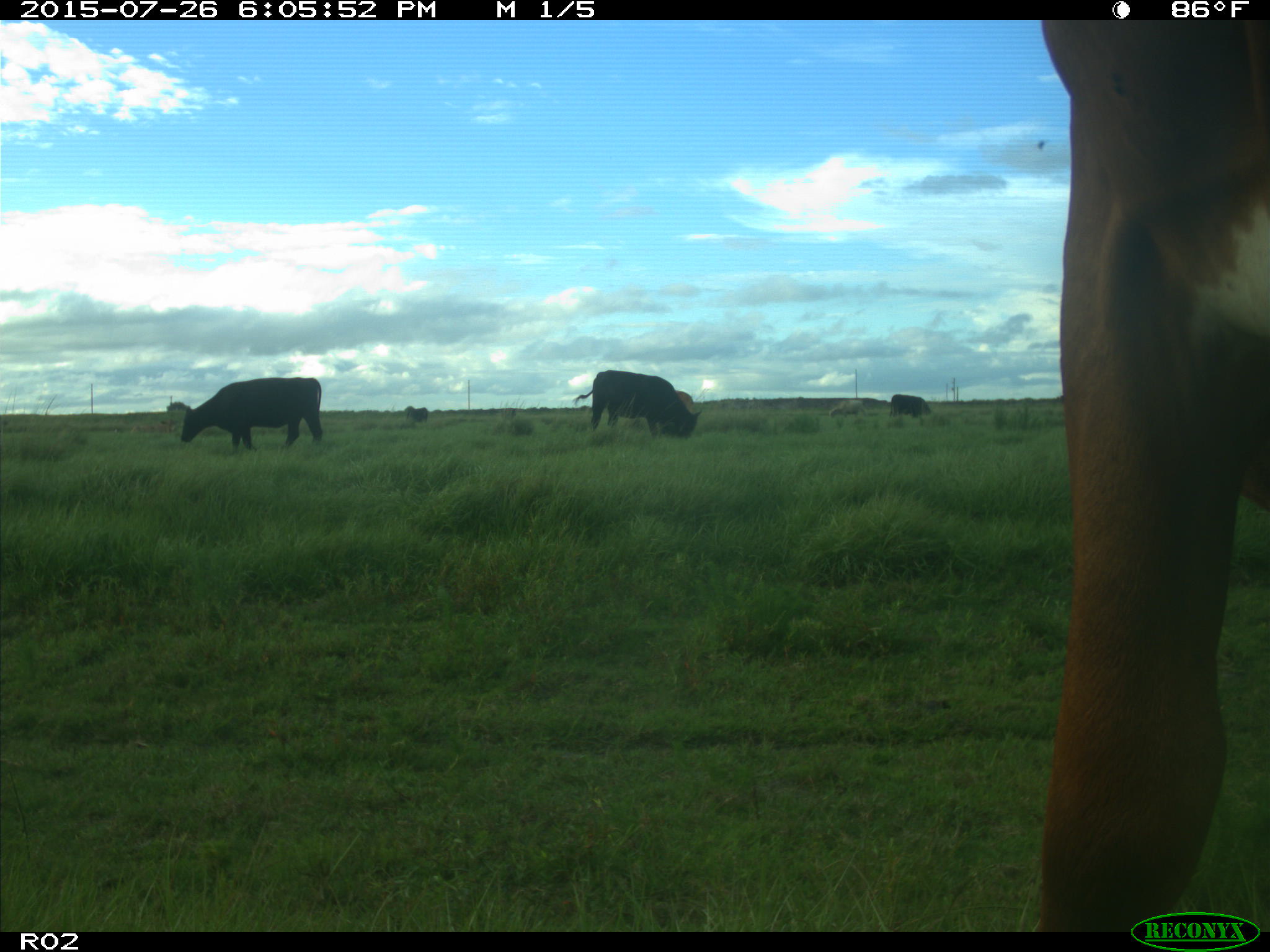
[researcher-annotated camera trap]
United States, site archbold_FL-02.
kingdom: Animalia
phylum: Chordata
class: Mammalia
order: Artiodactyla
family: Bovidae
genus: Bos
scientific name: Bos taurus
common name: domestic cow